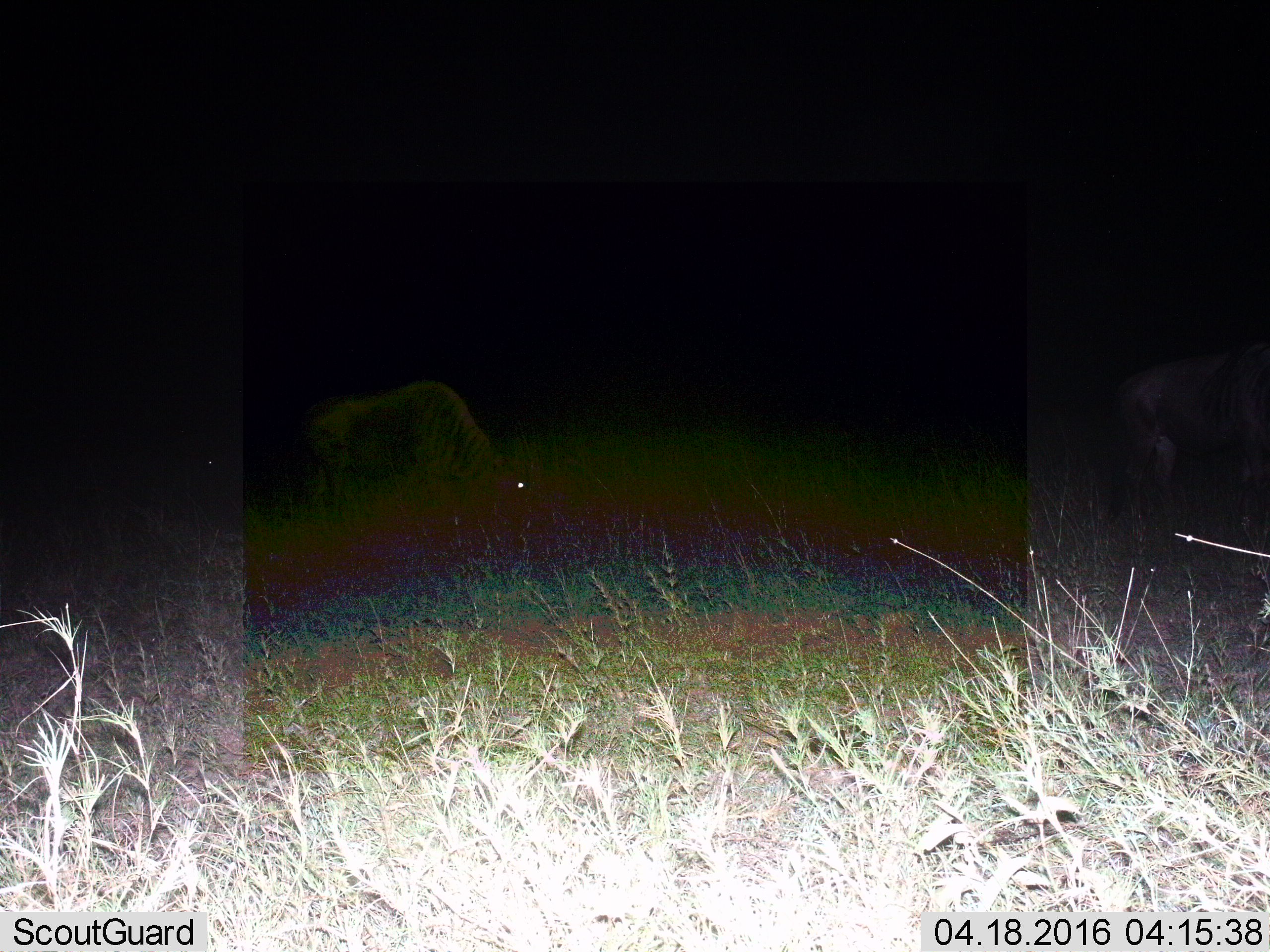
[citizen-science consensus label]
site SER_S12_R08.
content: unidentified animal